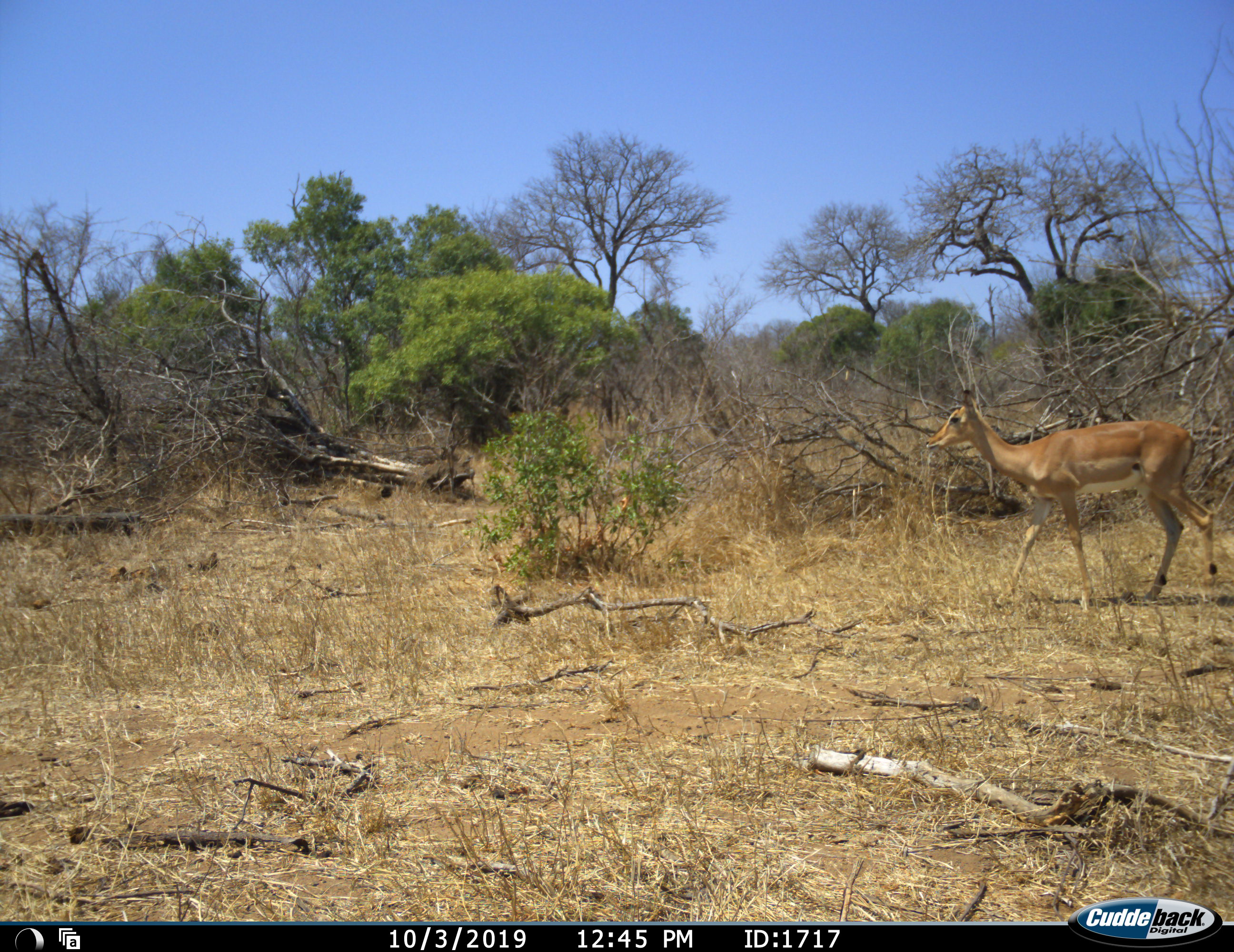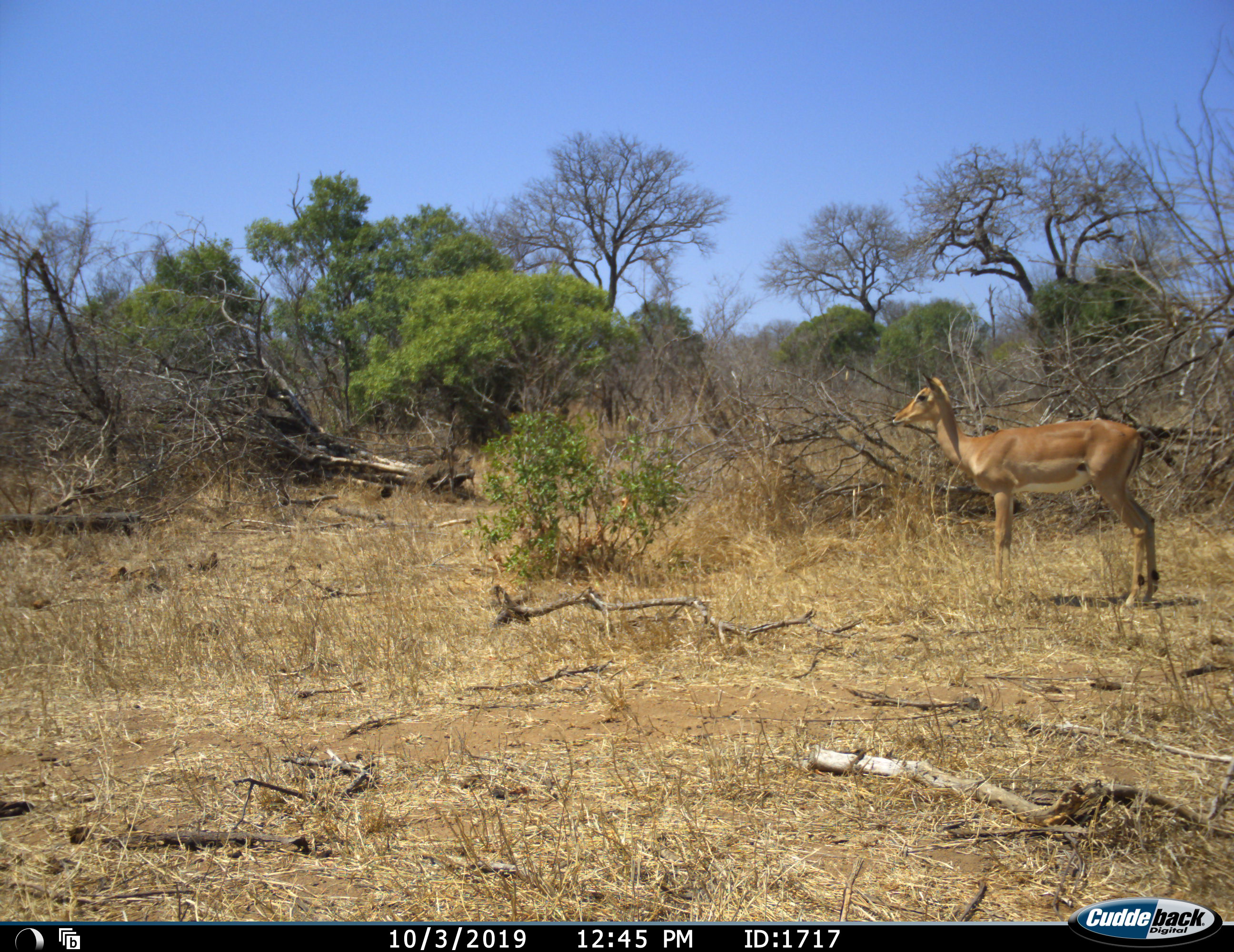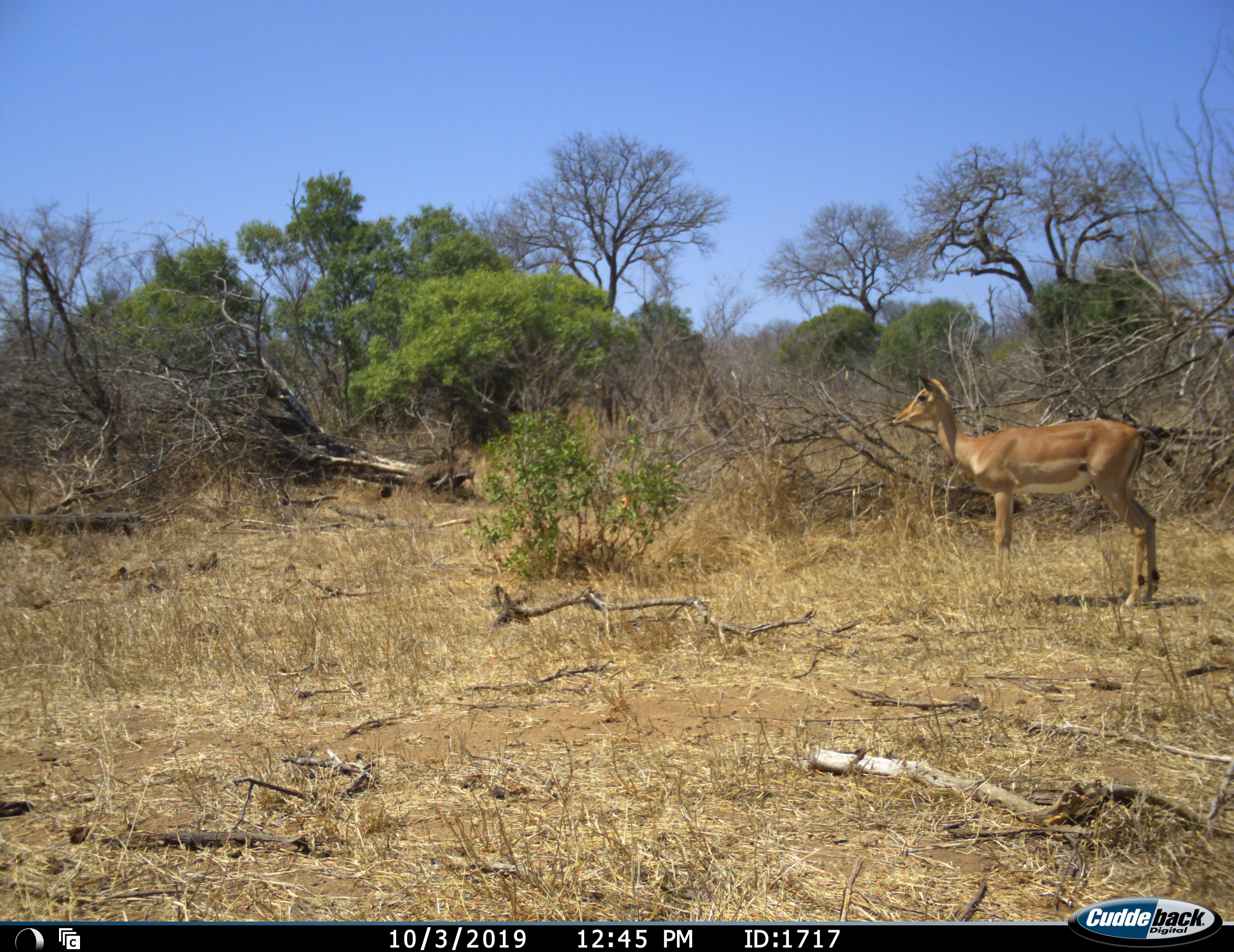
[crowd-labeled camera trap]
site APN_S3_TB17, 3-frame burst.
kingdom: Animalia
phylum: Chordata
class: Mammalia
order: Artiodactyla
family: Bovidae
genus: Aepyceros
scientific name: Aepyceros melampus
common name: impala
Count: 1.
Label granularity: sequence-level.